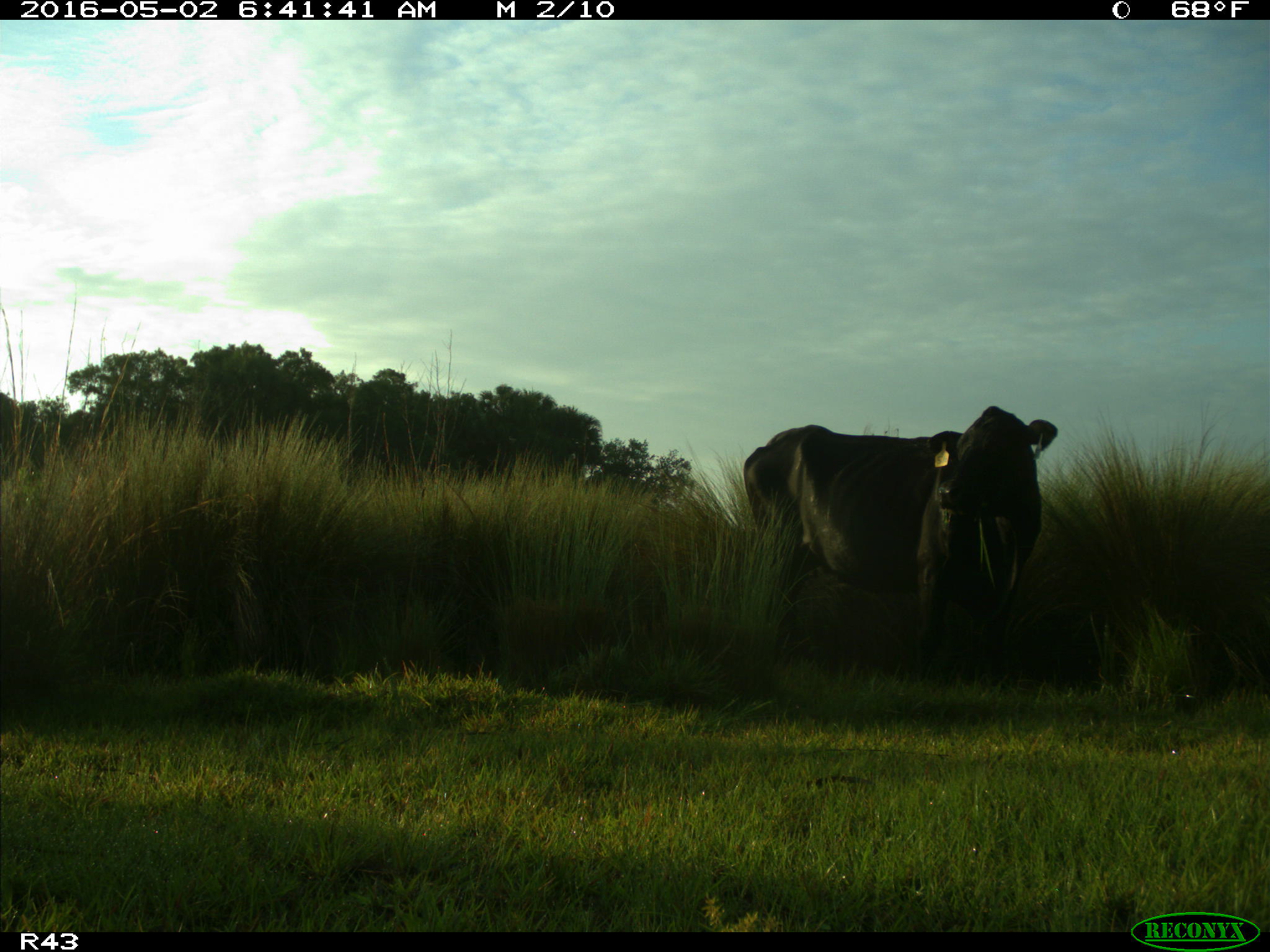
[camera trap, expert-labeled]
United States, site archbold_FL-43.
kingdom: Animalia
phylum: Chordata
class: Mammalia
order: Artiodactyla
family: Bovidae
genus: Bos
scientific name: Bos taurus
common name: domestic cow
Bos taurus (domestic cow).